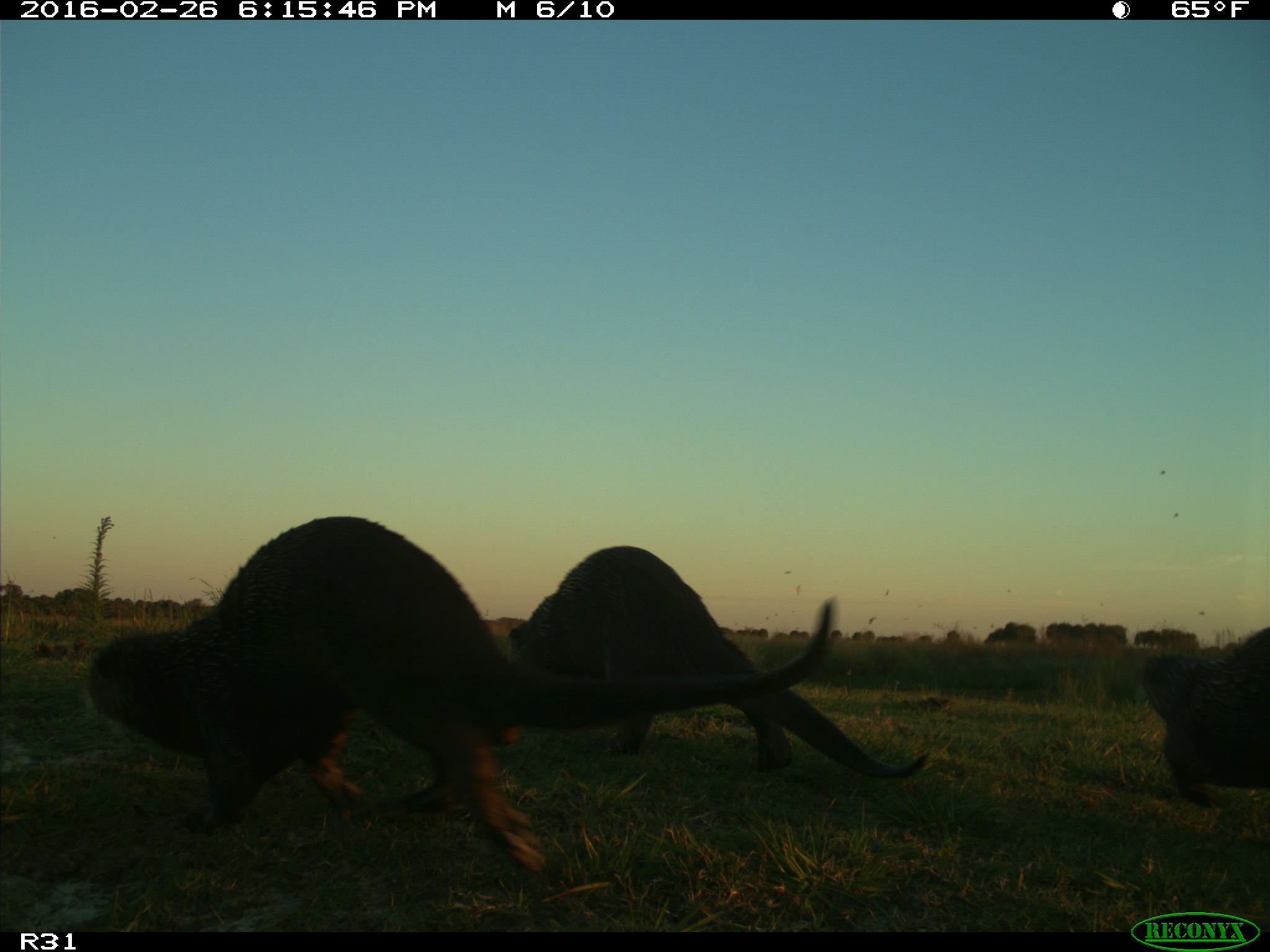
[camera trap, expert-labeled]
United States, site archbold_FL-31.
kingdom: Animalia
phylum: Chordata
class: Mammalia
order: Carnivora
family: Mustelidae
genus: Lontra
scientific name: Lontra canadensis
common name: north american river otter